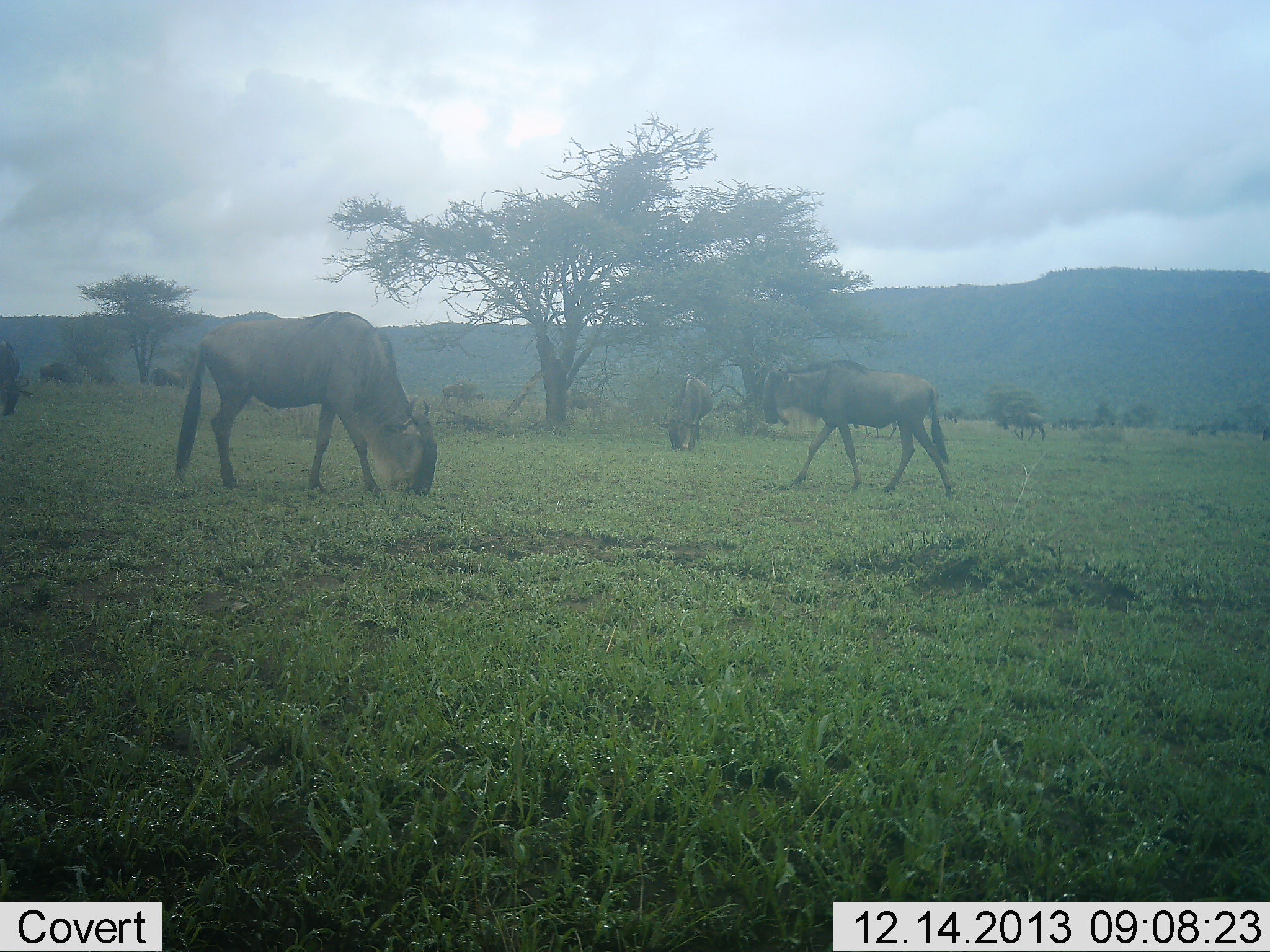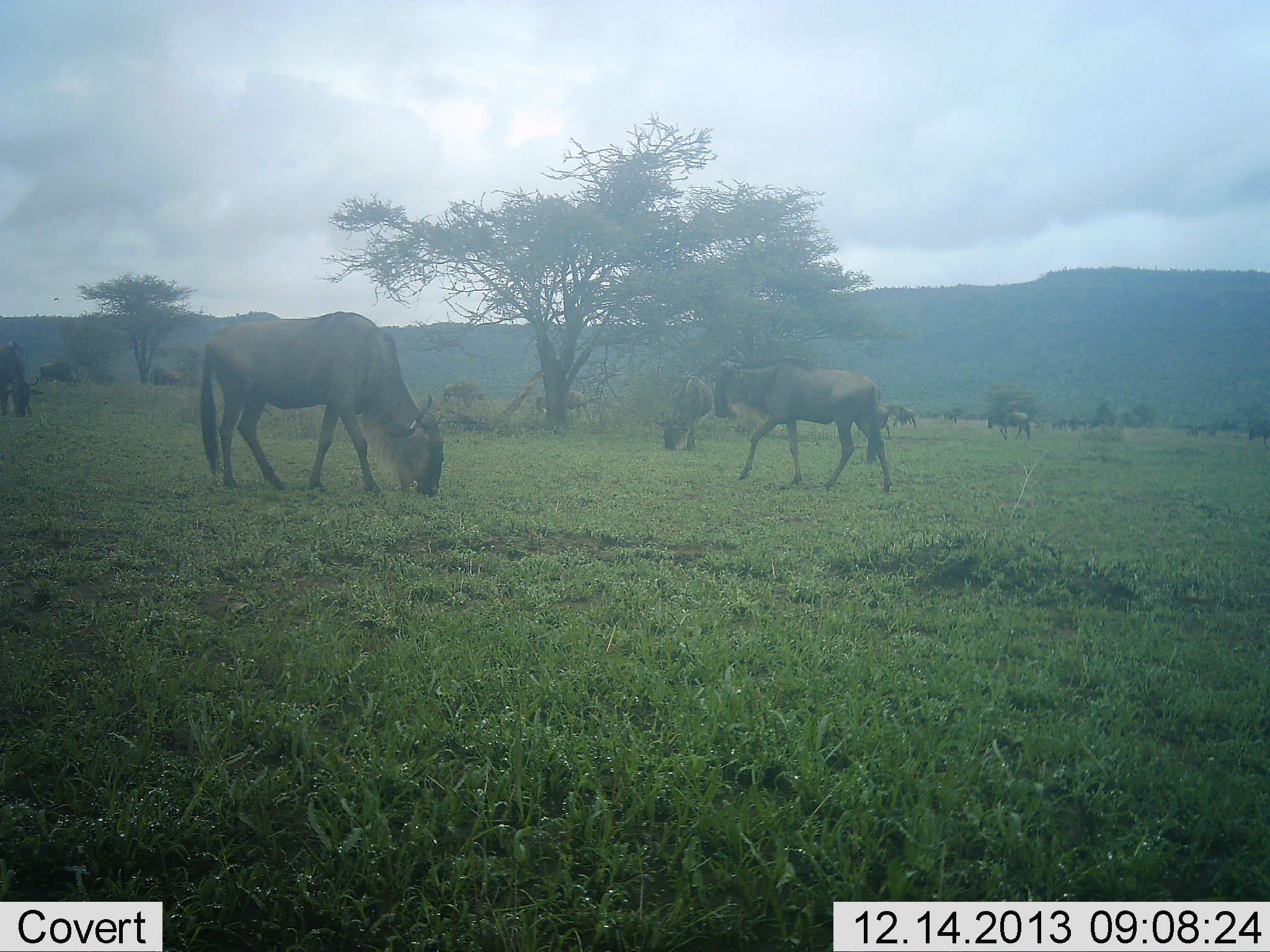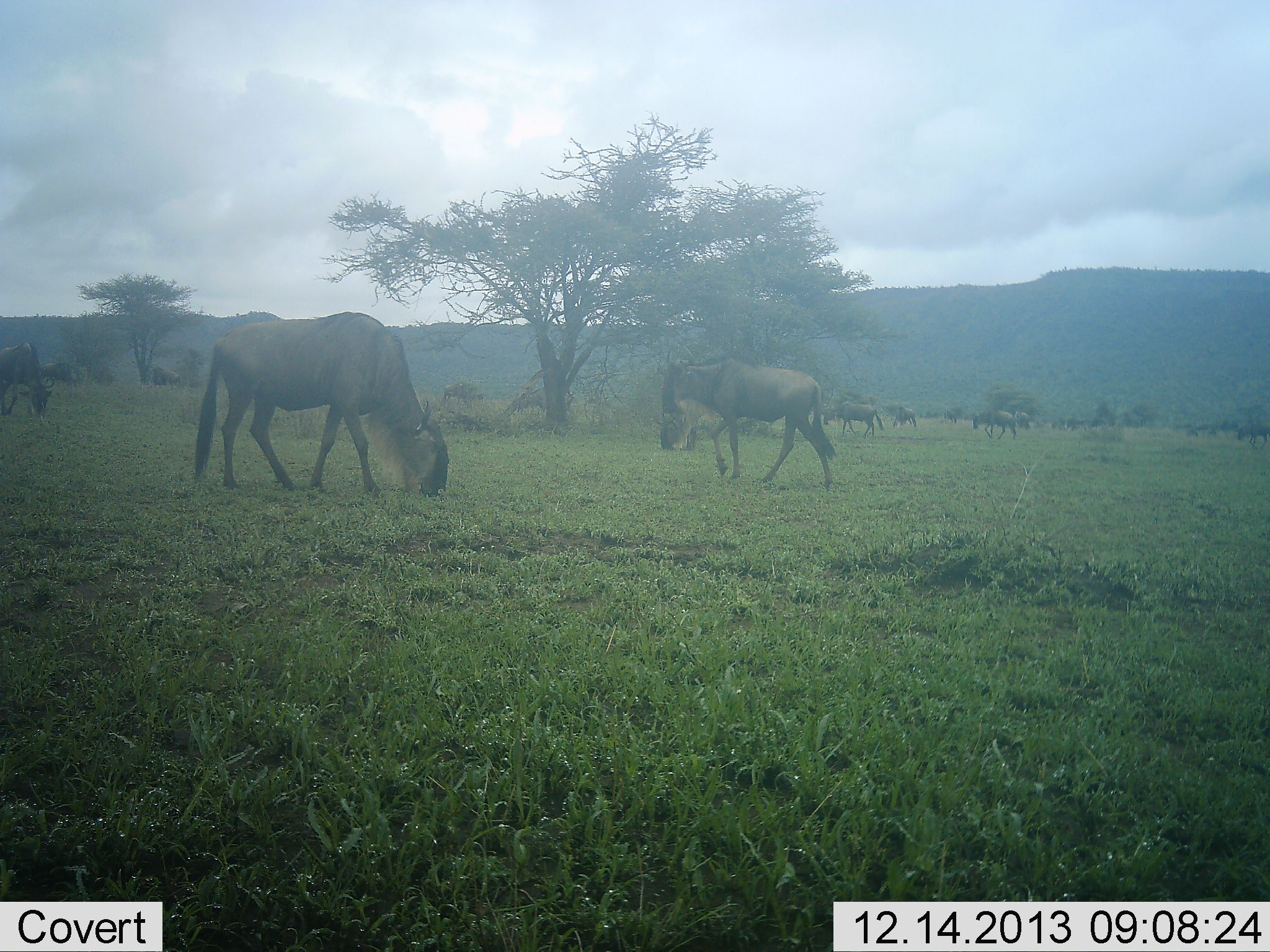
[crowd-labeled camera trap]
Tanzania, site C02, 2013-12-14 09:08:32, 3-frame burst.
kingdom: Animalia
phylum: Chordata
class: Mammalia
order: Artiodactyla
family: Bovidae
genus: Connochaetes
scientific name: Connochaetes taurinus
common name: blue wildebeest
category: wildebeest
Wildebeest (blue wildebeest) (Connochaetes taurinus), count 11-50. Behavior (volunteer vote fractions): standing 40%, resting 10%, moving 60%, interacting 10%. Young present (vote fraction): 10%. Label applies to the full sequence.